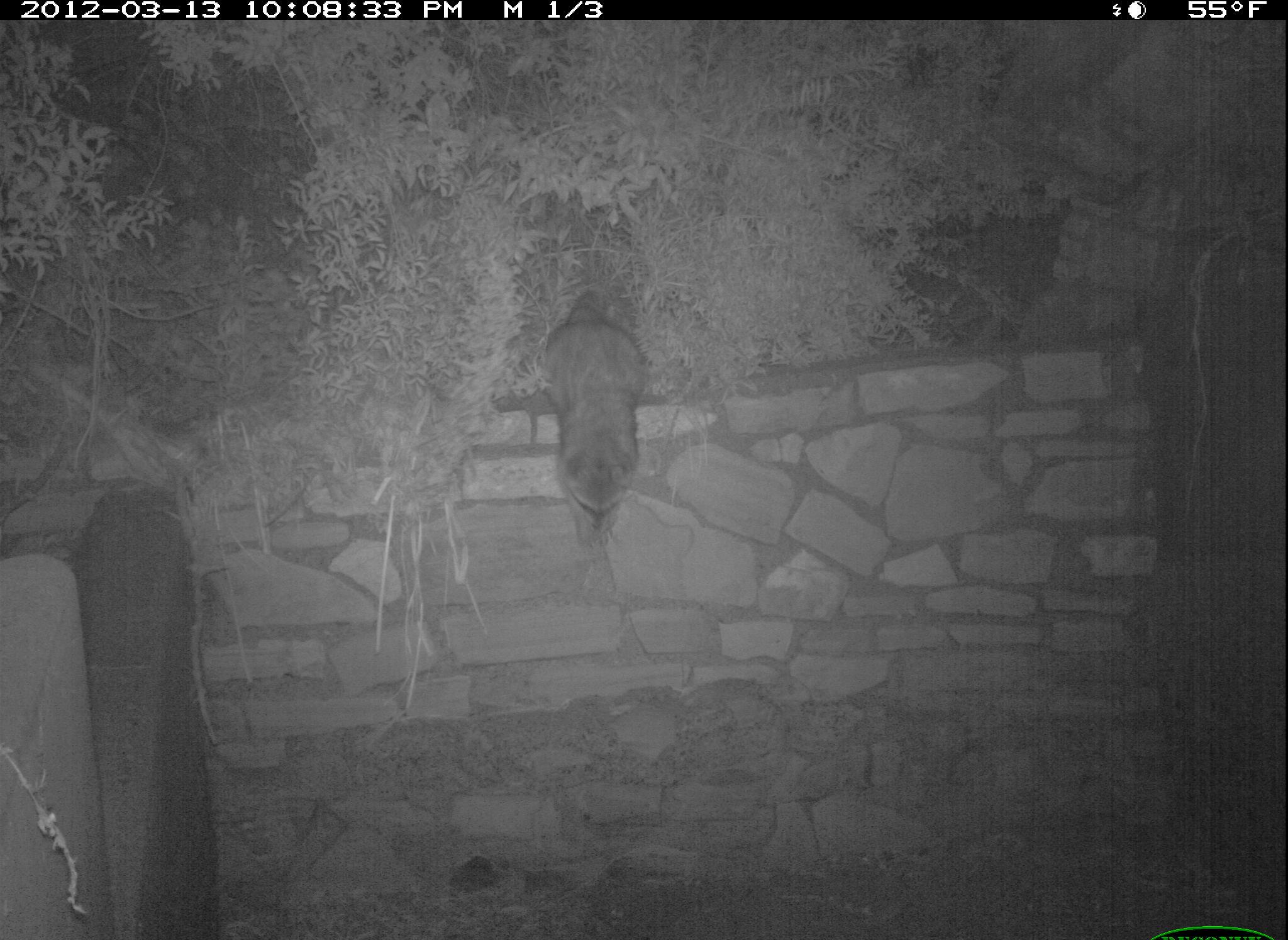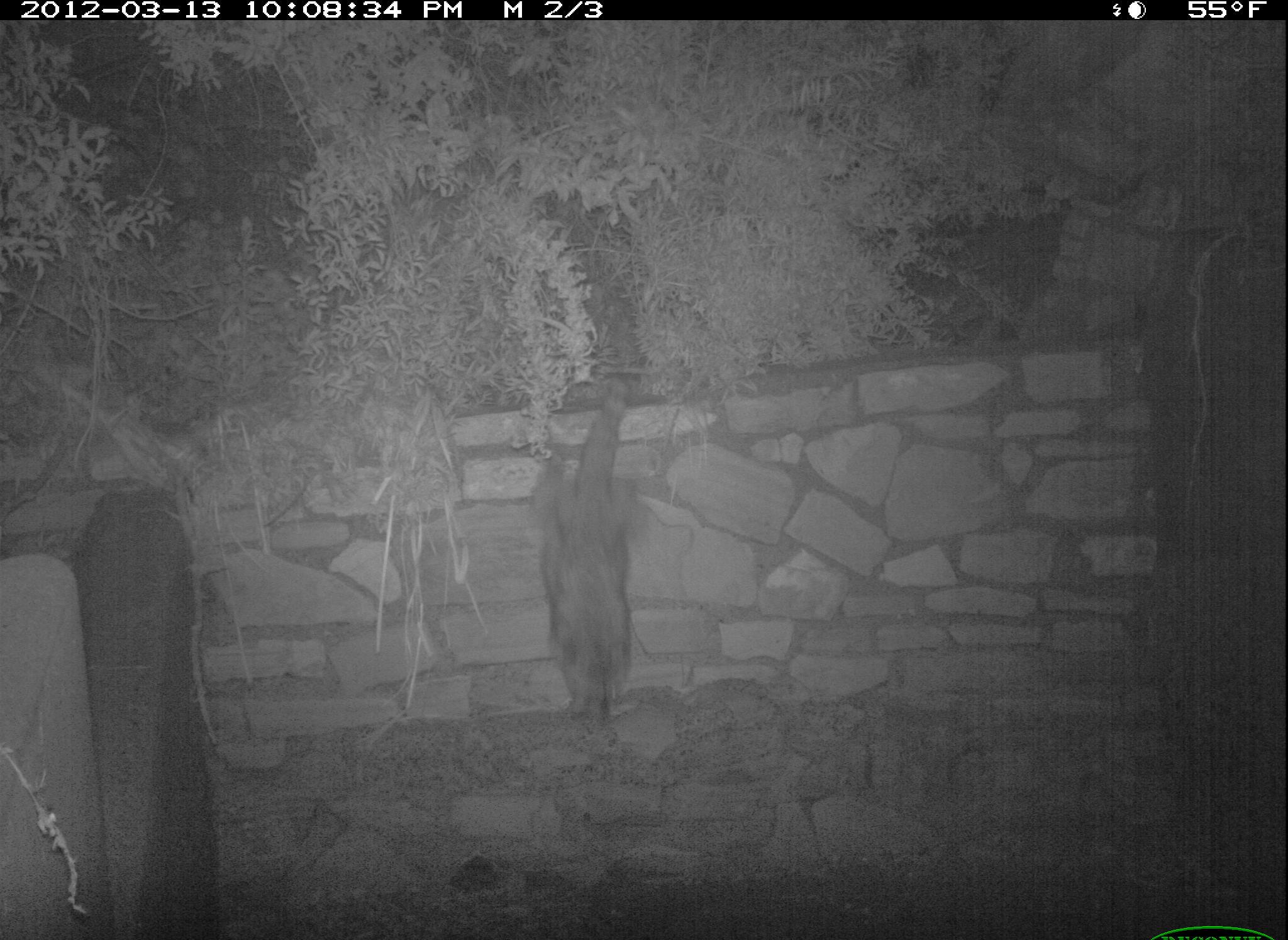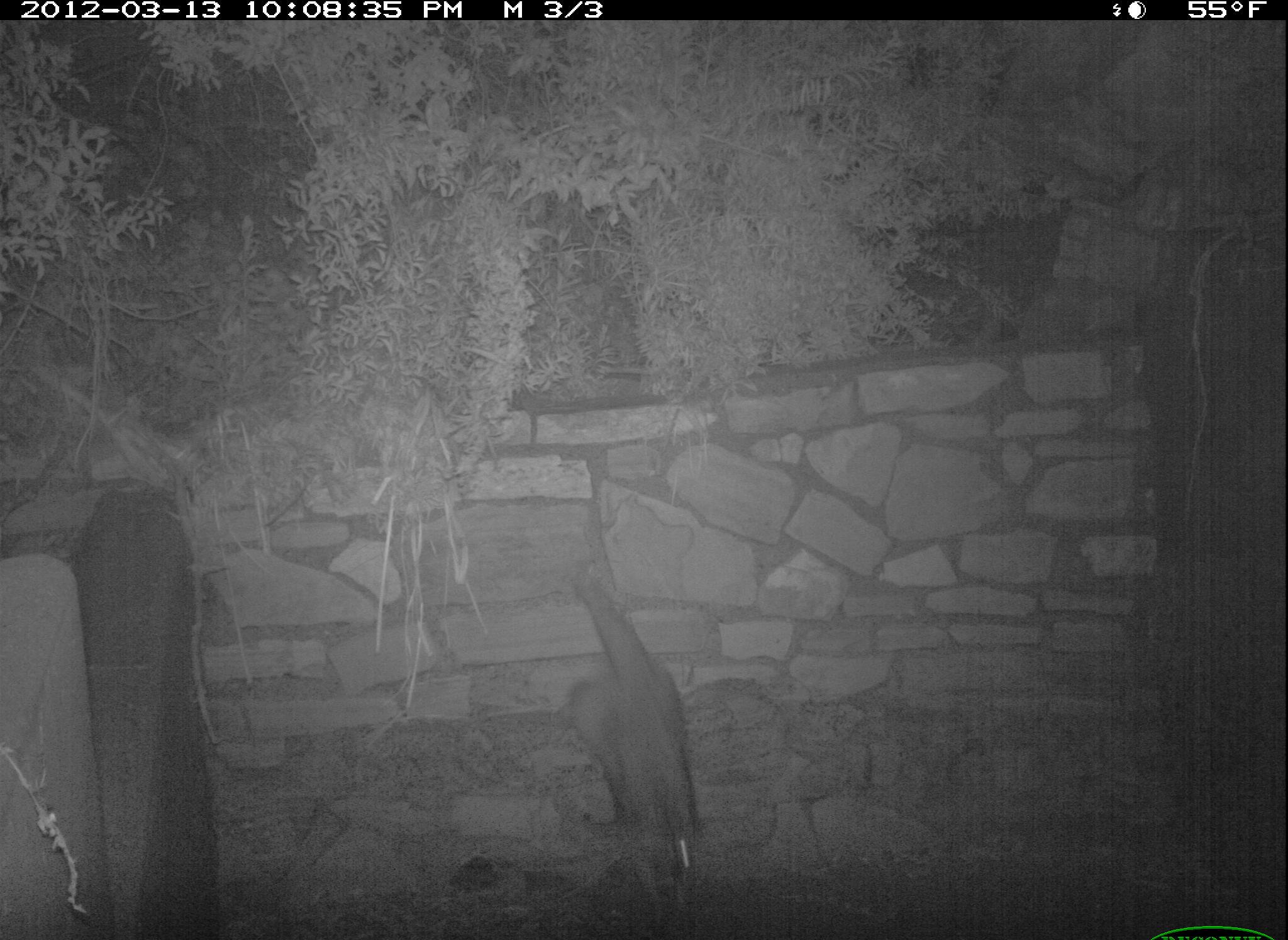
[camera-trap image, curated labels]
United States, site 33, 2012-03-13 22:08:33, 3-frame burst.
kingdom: Animalia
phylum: Chordata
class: Mammalia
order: Carnivora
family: Procyonidae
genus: Procyon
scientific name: Procyon lotor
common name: raccoon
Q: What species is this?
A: Raccoon (Procyon lotor).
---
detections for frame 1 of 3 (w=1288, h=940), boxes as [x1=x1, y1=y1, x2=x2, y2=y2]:
raccoon: [x1=530, y1=282, x2=657, y2=548]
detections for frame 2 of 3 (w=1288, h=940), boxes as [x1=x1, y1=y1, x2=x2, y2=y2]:
raccoon: [x1=526, y1=374, x2=650, y2=733]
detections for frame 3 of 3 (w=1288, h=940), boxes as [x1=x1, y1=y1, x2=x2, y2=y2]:
raccoon: [x1=547, y1=546, x2=720, y2=936]